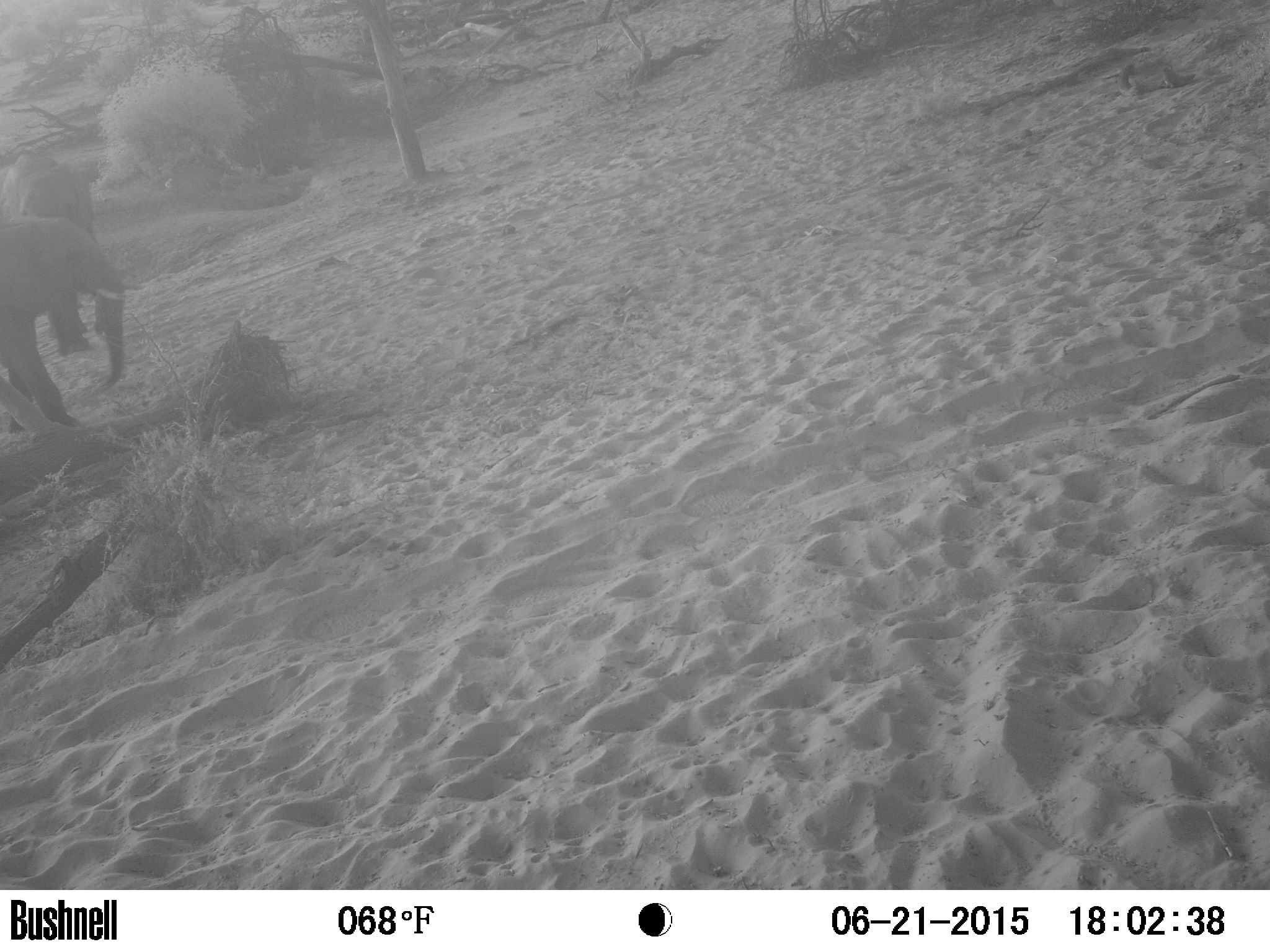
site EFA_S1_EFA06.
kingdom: Animalia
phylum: Chordata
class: Mammalia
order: Proboscidea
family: Elephantidae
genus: Loxodonta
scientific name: Loxodonta africana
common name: african bush elephant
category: elephant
Elephant (african bush elephant) (Loxodonta africana), count 2. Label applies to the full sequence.